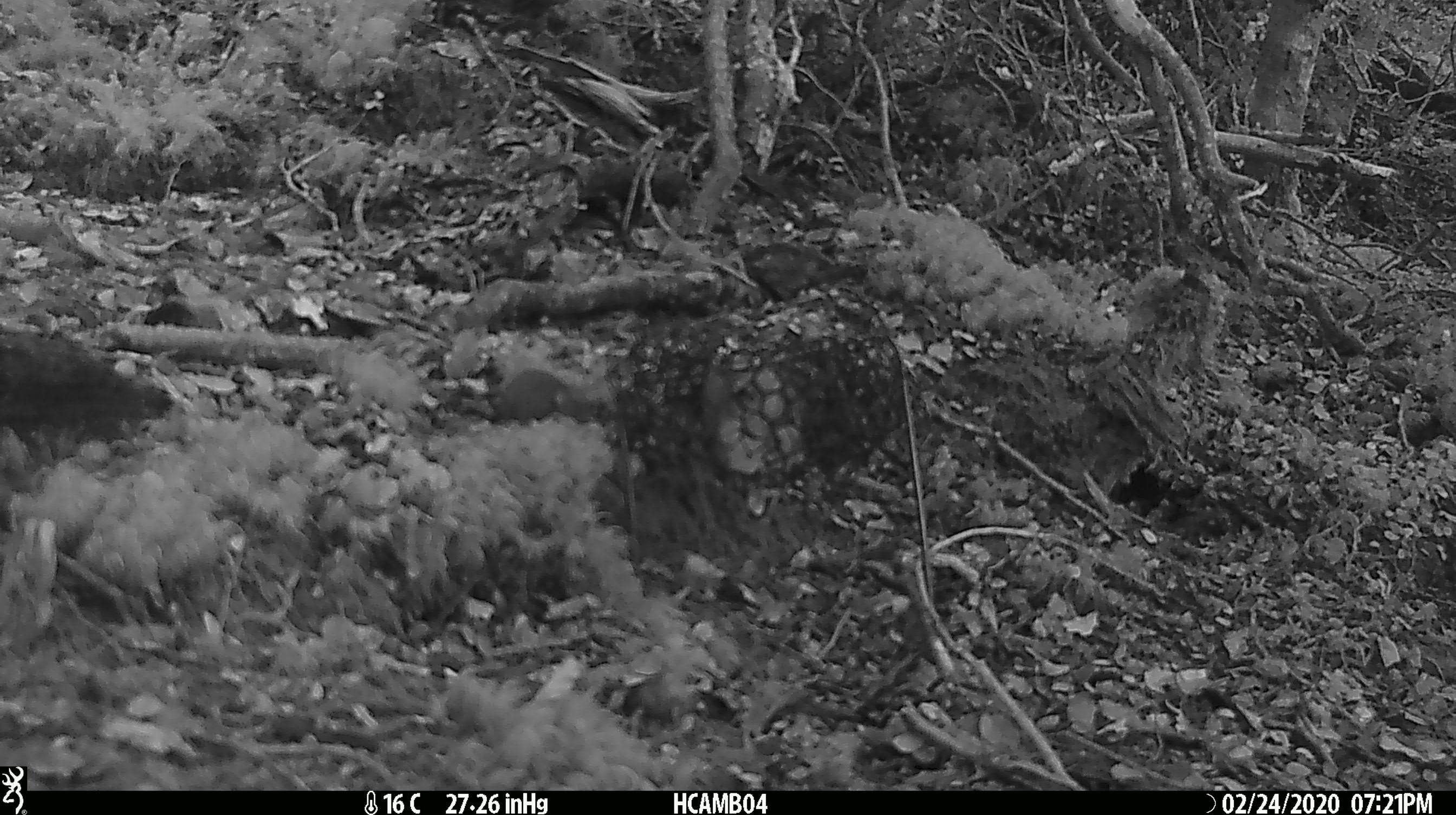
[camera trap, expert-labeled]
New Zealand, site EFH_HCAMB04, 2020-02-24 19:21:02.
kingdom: Animalia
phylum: Chordata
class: Mammalia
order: Rodentia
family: Muridae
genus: Mus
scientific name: Mus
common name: mouse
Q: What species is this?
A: Mouse (Mus).